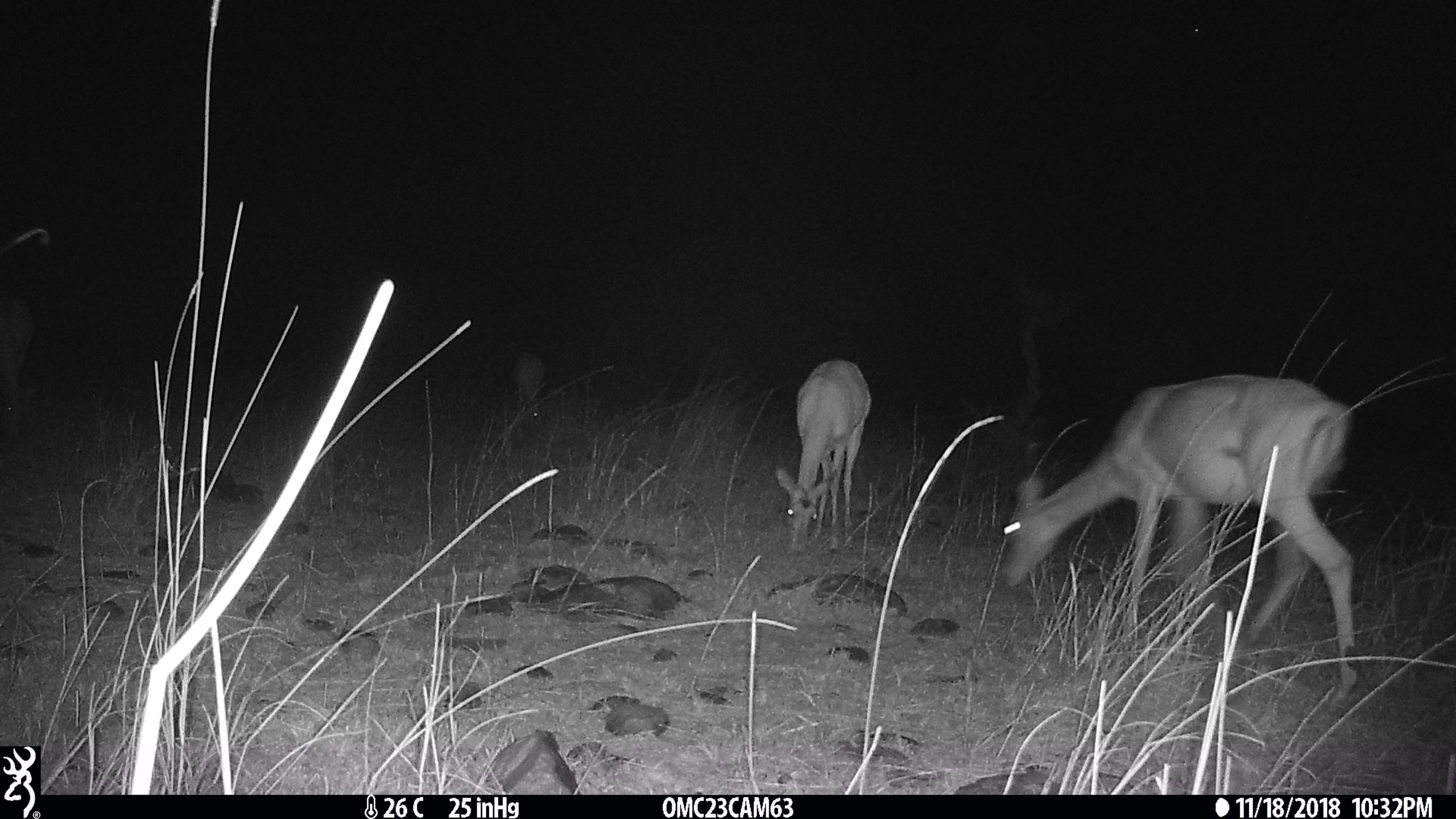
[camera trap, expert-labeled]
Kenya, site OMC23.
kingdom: Animalia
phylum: Chordata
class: Mammalia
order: Artiodactyla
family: Bovidae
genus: Aepyceros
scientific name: Aepyceros melampus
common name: impala